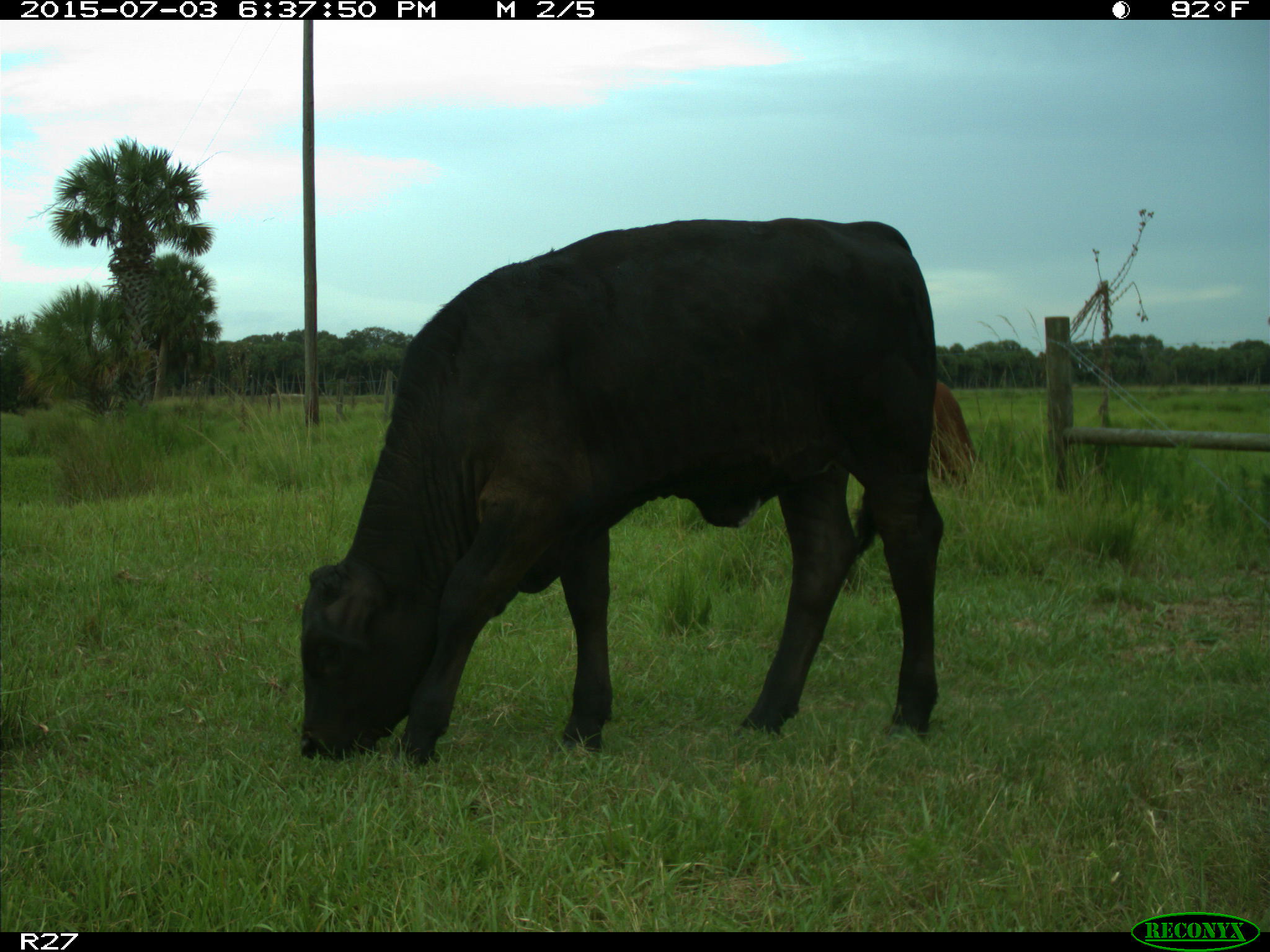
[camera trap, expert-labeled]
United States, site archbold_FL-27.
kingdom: Animalia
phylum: Chordata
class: Mammalia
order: Artiodactyla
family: Bovidae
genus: Bos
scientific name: Bos taurus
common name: domestic cow